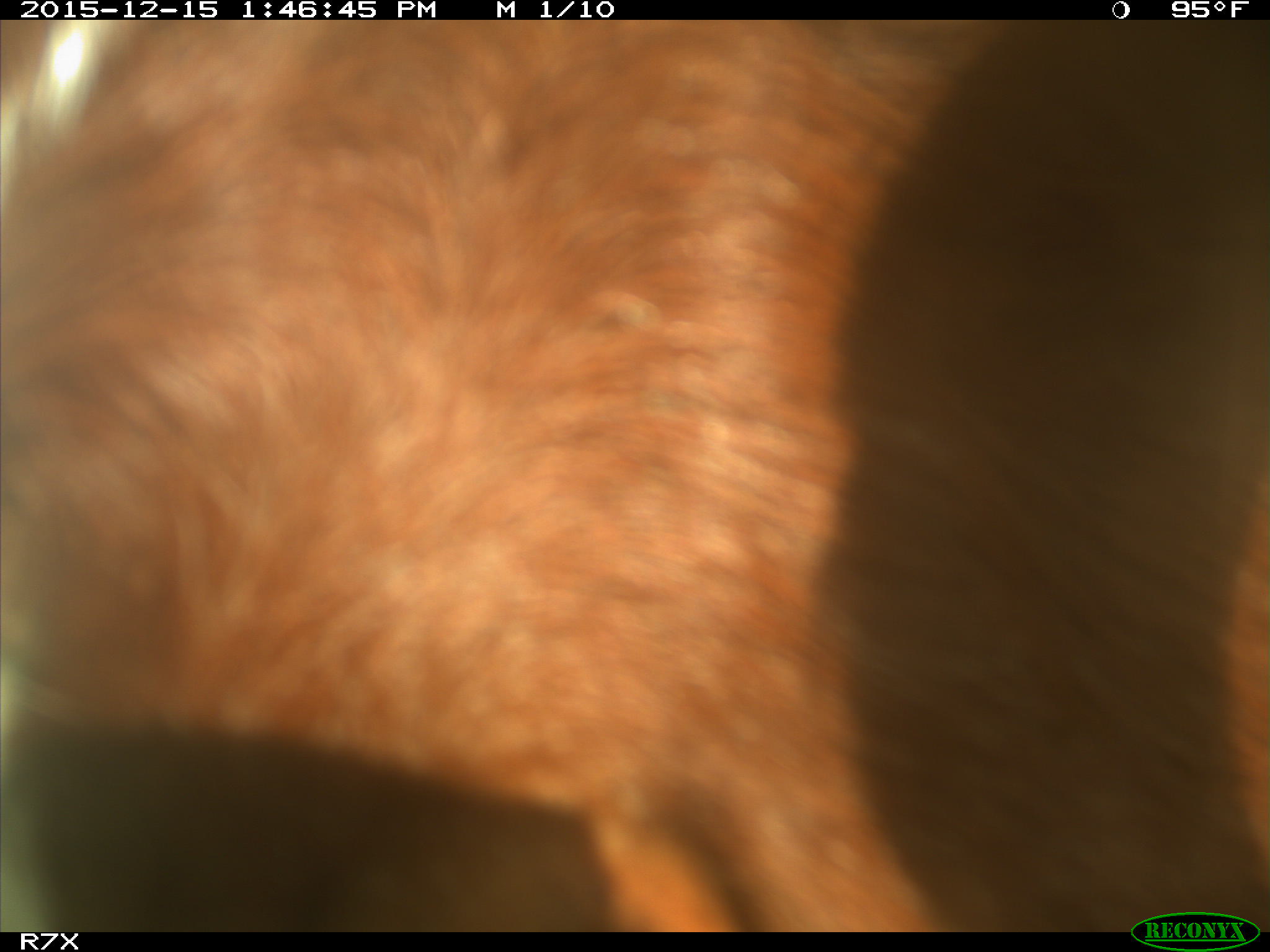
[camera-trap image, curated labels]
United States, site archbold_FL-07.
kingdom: Animalia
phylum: Chordata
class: Mammalia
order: Artiodactyla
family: Bovidae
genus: Bos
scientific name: Bos taurus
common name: domestic cow